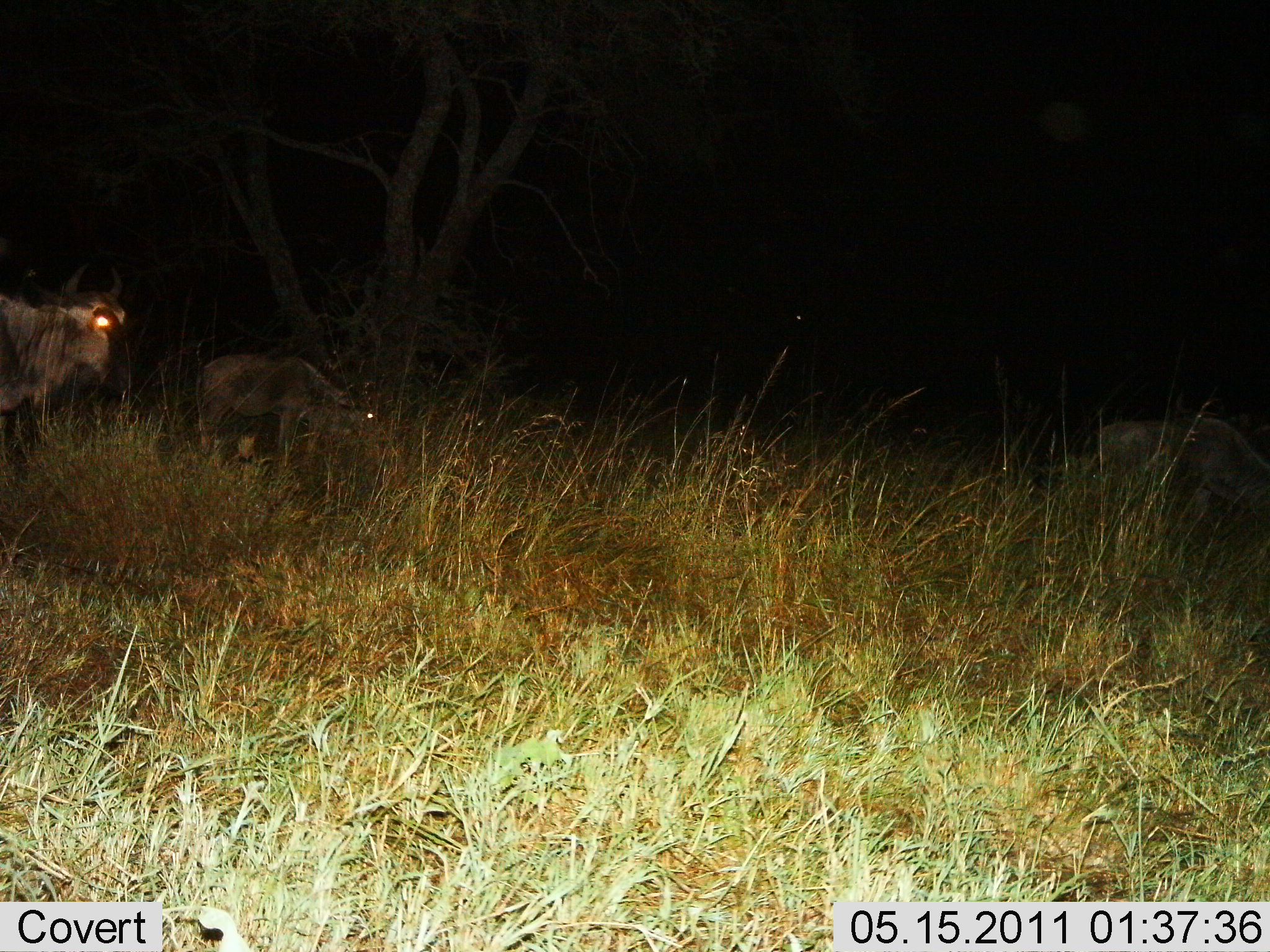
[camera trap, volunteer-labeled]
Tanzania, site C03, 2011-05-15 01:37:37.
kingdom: Animalia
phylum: Chordata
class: Mammalia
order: Artiodactyla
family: Bovidae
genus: Connochaetes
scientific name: Connochaetes taurinus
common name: blue wildebeest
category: wildebeest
Wildebeest (blue wildebeest) (Connochaetes taurinus), count 3. Behavior (volunteer vote fractions): standing 82%, resting 0%, moving 18%, interacting 0%. Young present (vote fraction): 18%. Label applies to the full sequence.